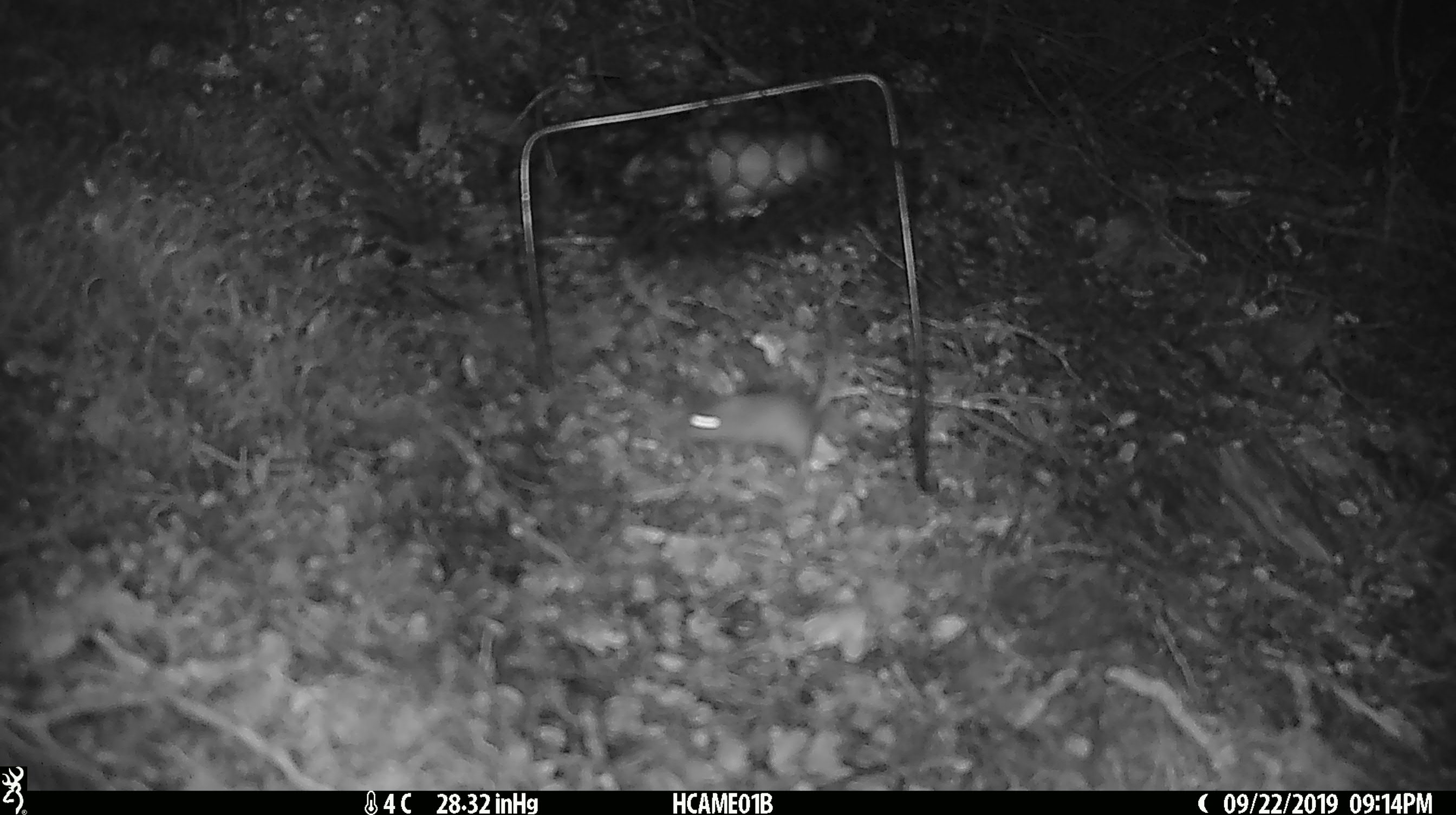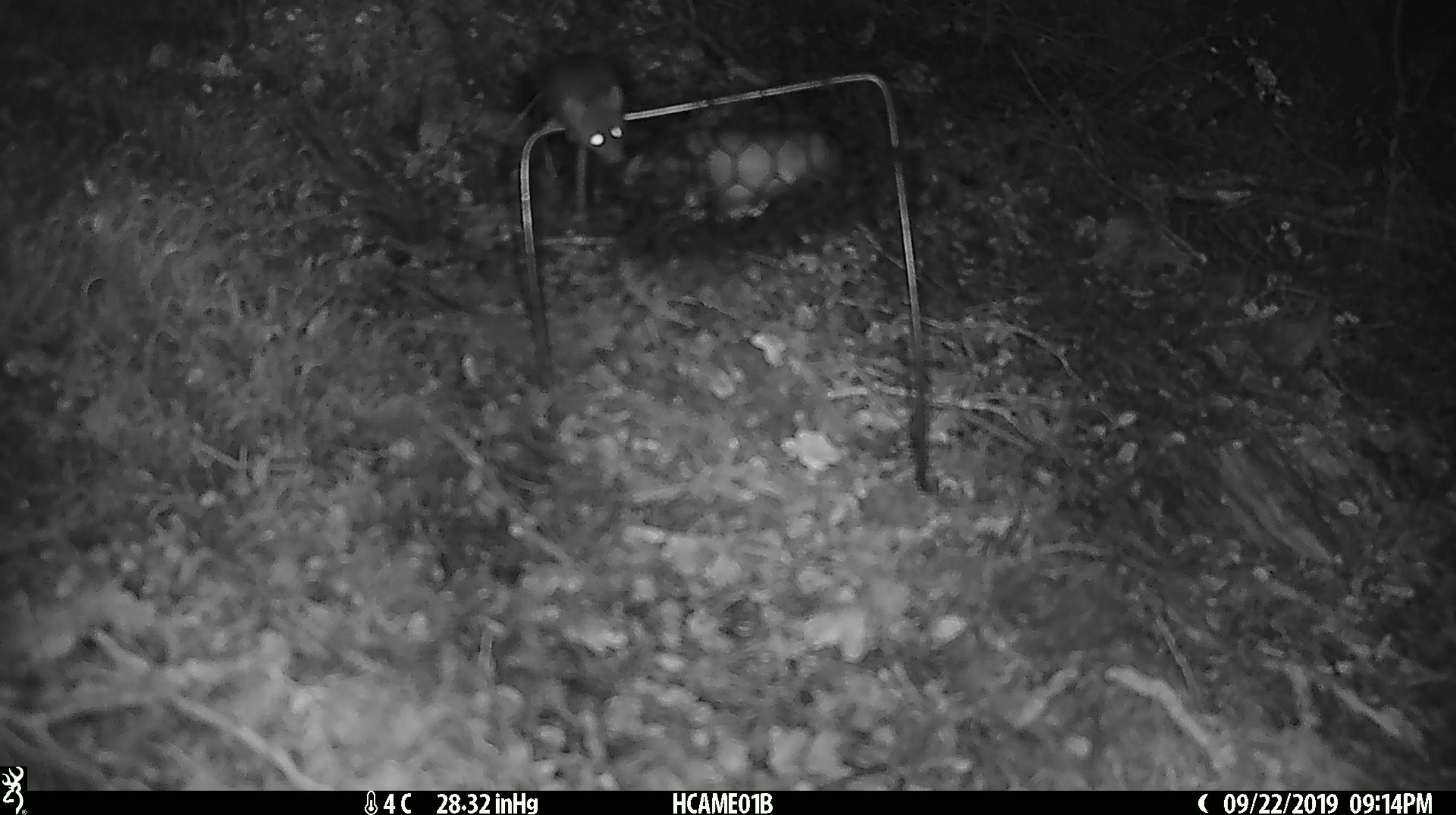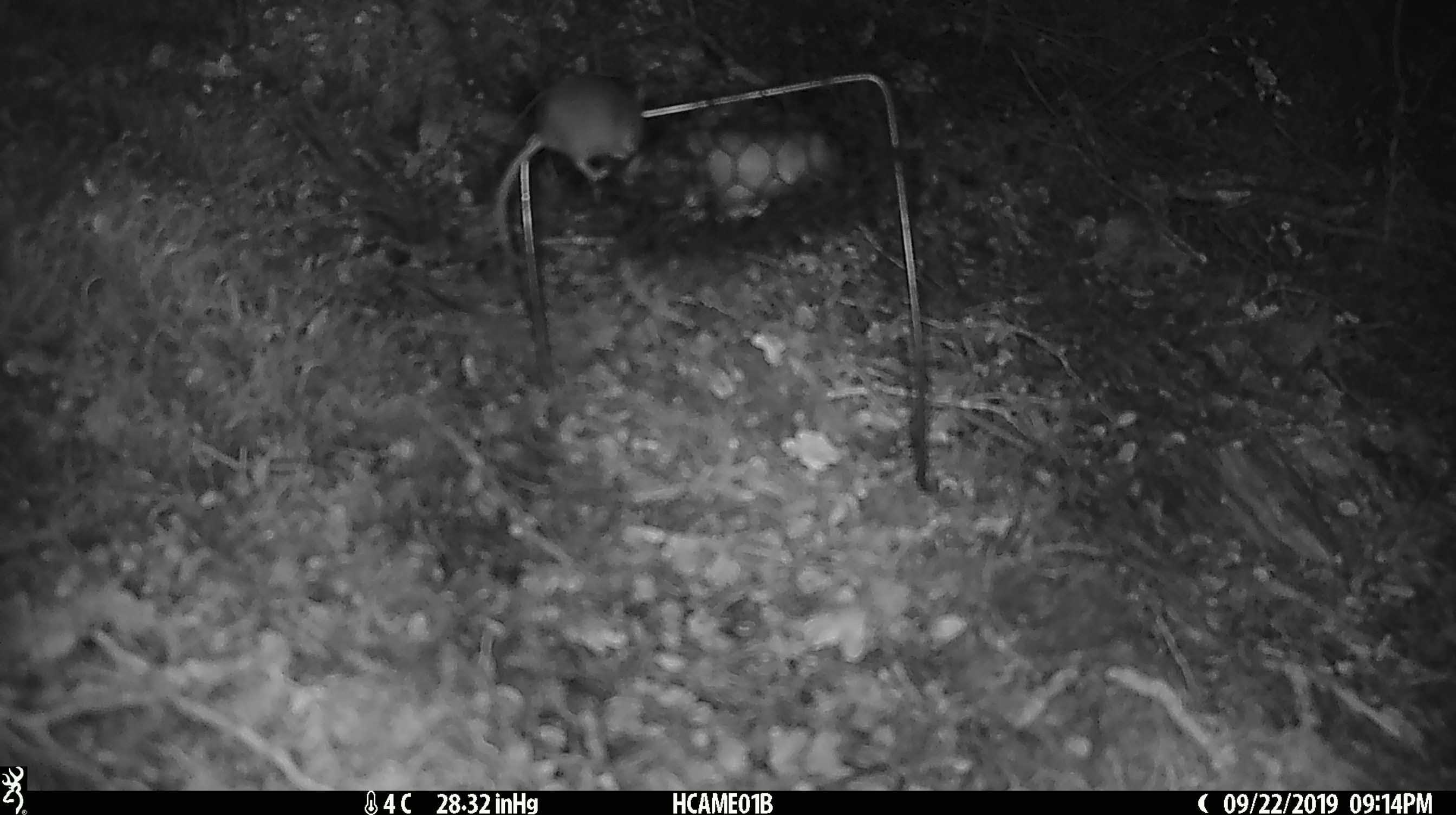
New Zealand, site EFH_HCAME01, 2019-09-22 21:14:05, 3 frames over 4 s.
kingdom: Animalia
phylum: Chordata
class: Mammalia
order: Rodentia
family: Muridae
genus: Mus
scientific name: Mus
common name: mouse